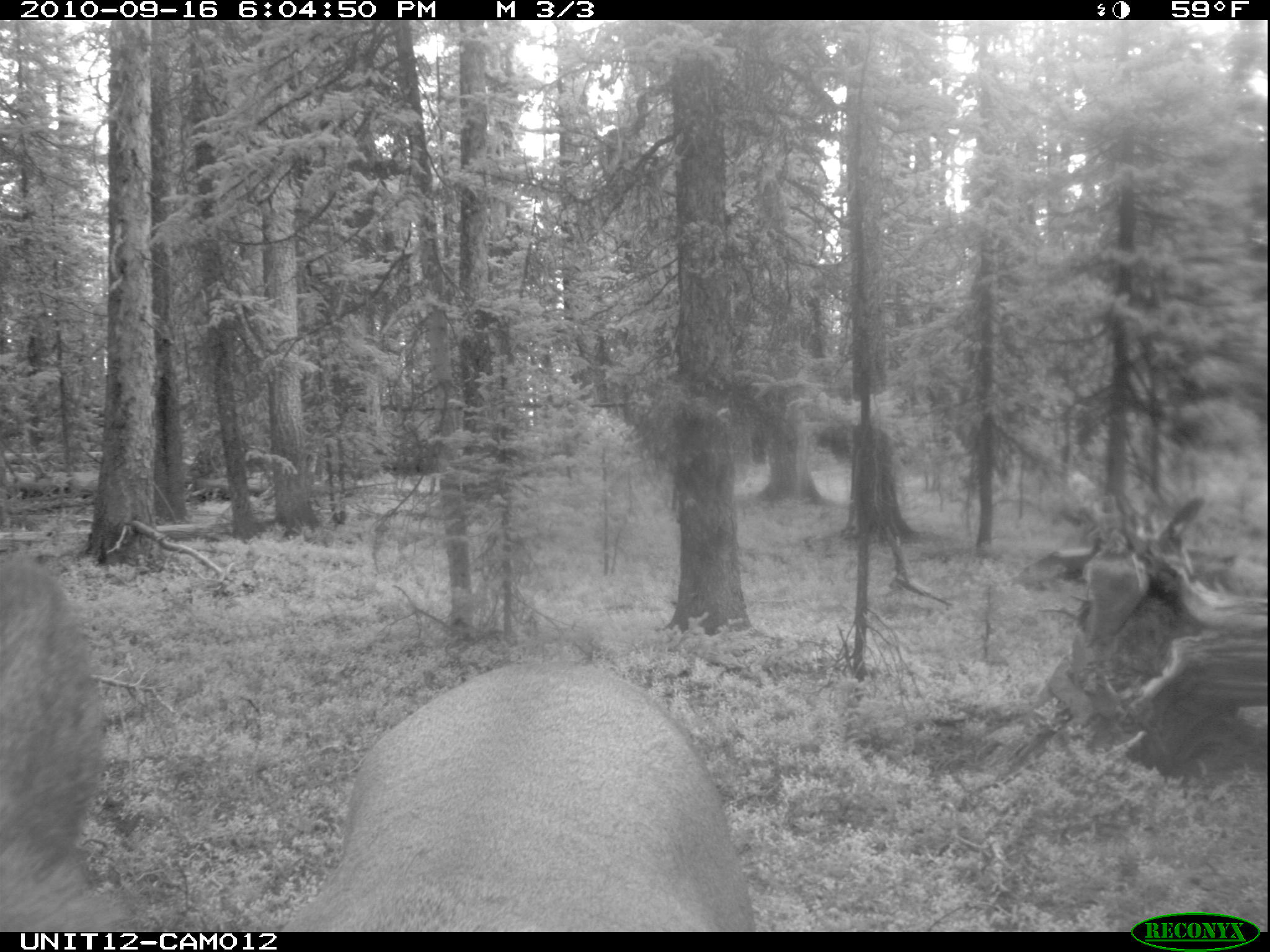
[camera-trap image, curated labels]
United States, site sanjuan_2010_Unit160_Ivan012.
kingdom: Animalia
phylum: Chordata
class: Mammalia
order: Artiodactyla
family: Cervidae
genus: Cervus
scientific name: Cervus elaphus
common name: red deer